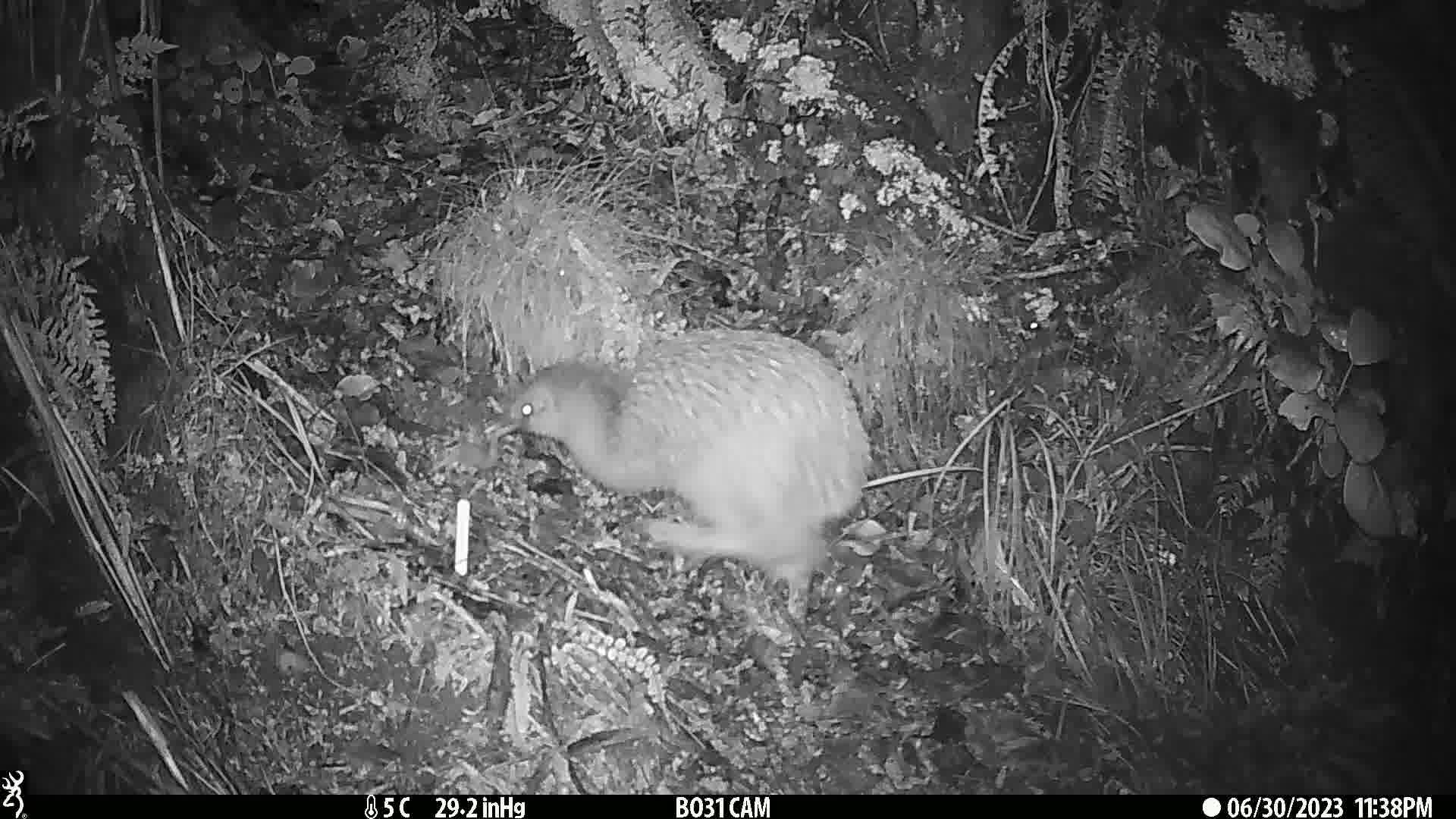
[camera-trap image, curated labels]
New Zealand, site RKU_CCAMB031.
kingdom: Animalia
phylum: Chordata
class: Aves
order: Apterygiformes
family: Apterygidae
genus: Apteryx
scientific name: Apteryx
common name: kiwi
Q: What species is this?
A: Kiwi (Apteryx).